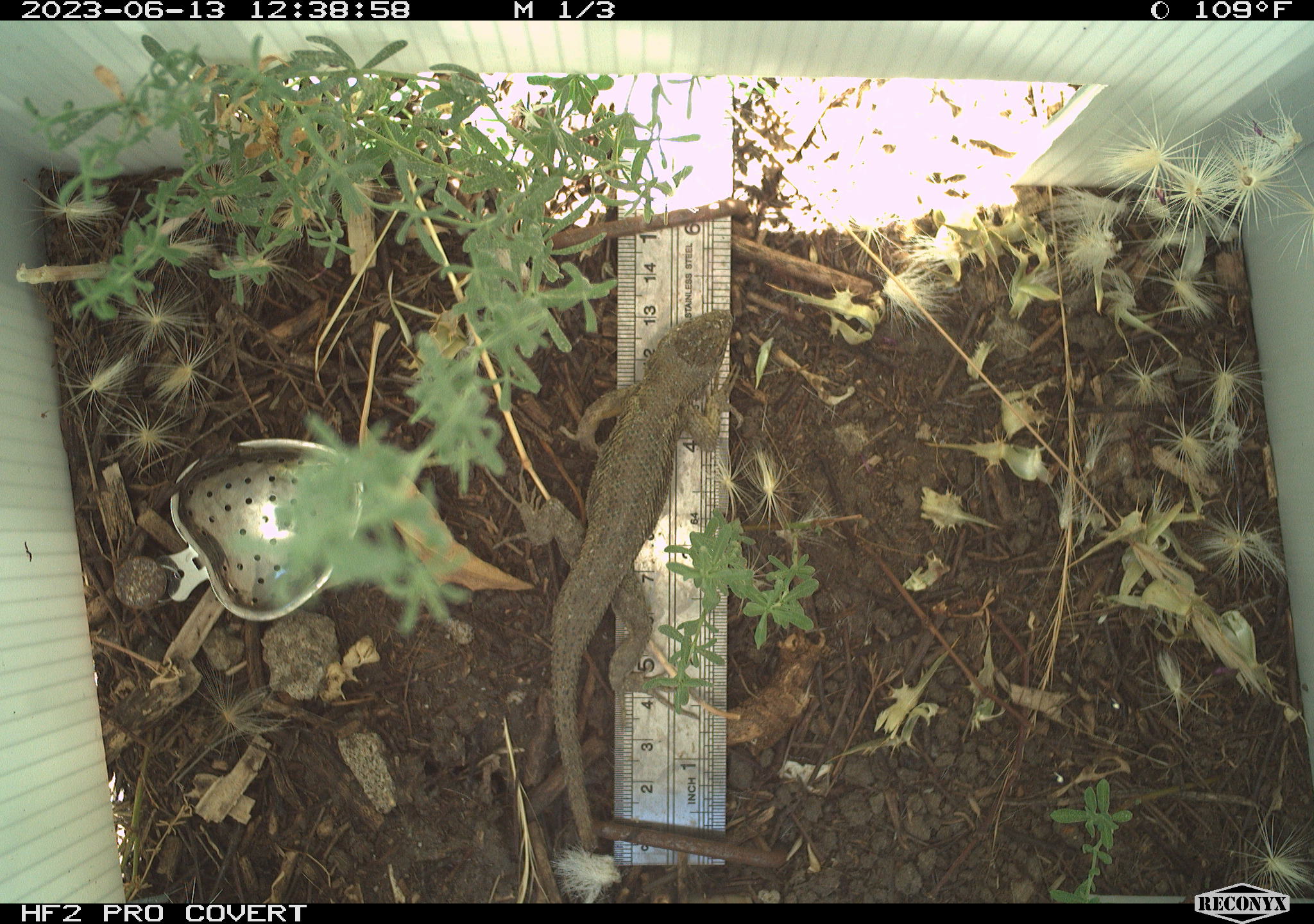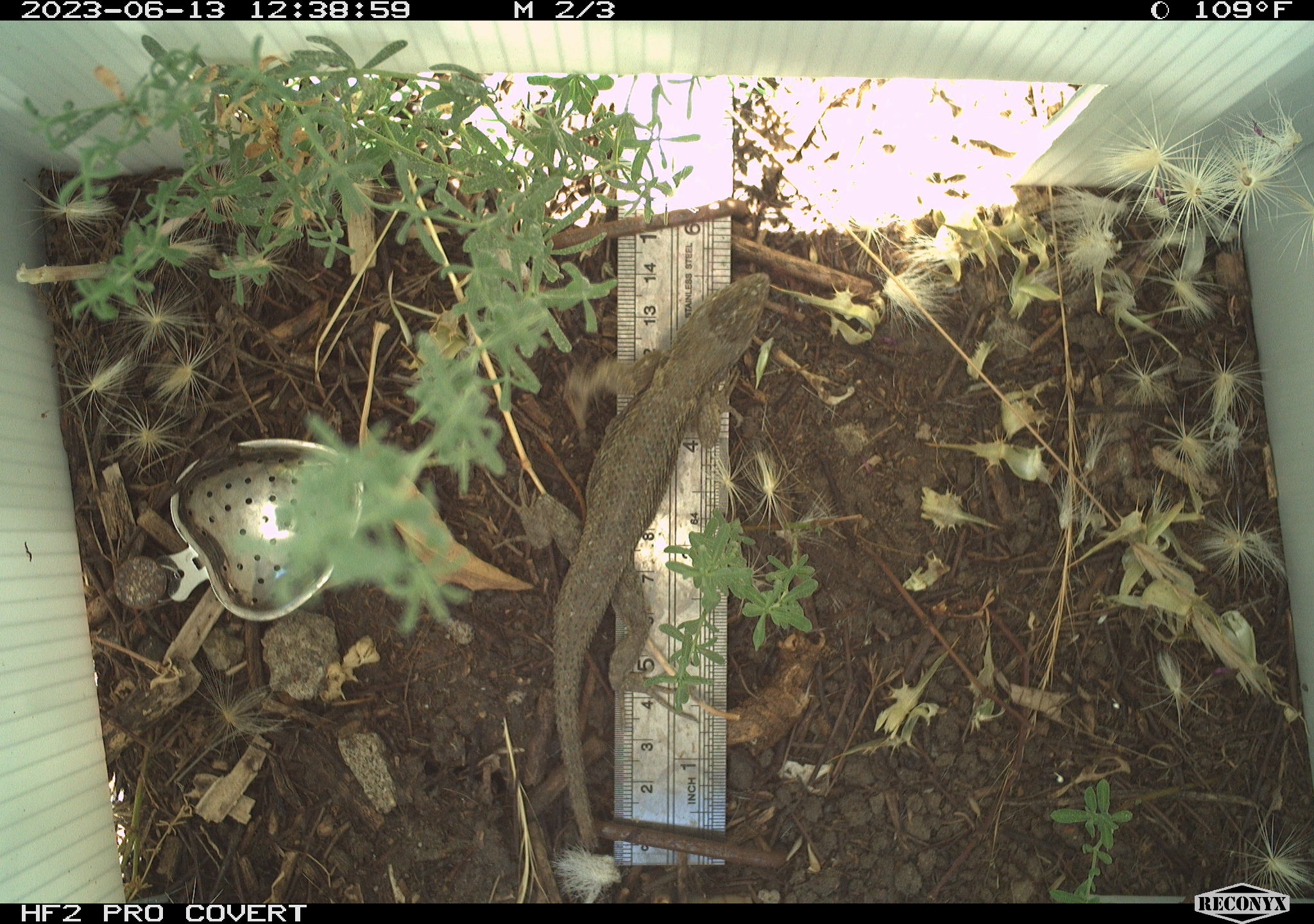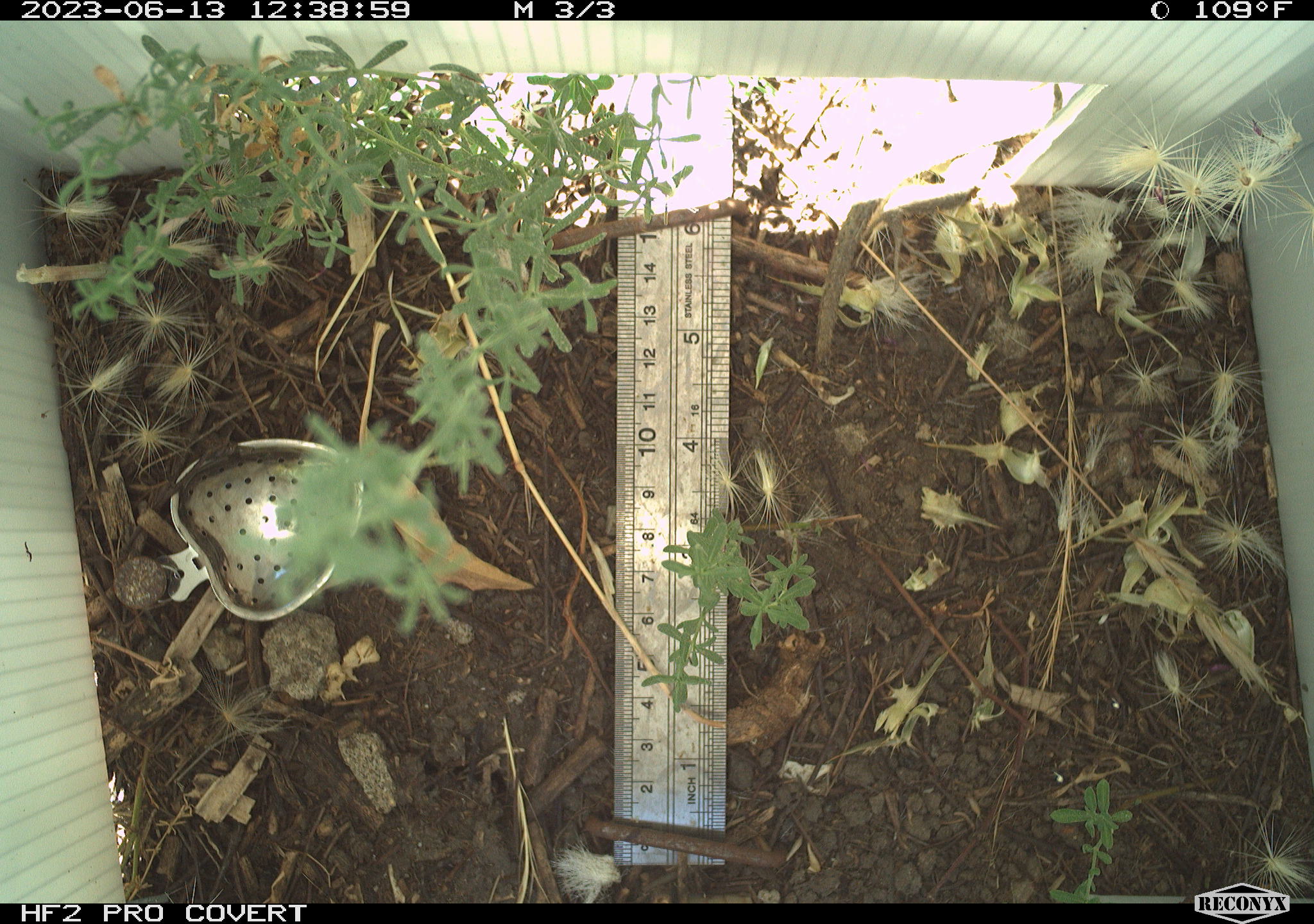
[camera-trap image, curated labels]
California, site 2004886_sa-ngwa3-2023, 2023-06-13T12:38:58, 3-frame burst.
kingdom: Animalia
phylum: Chordata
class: Reptilia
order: Squamata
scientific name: Squamata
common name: lizards and snakes